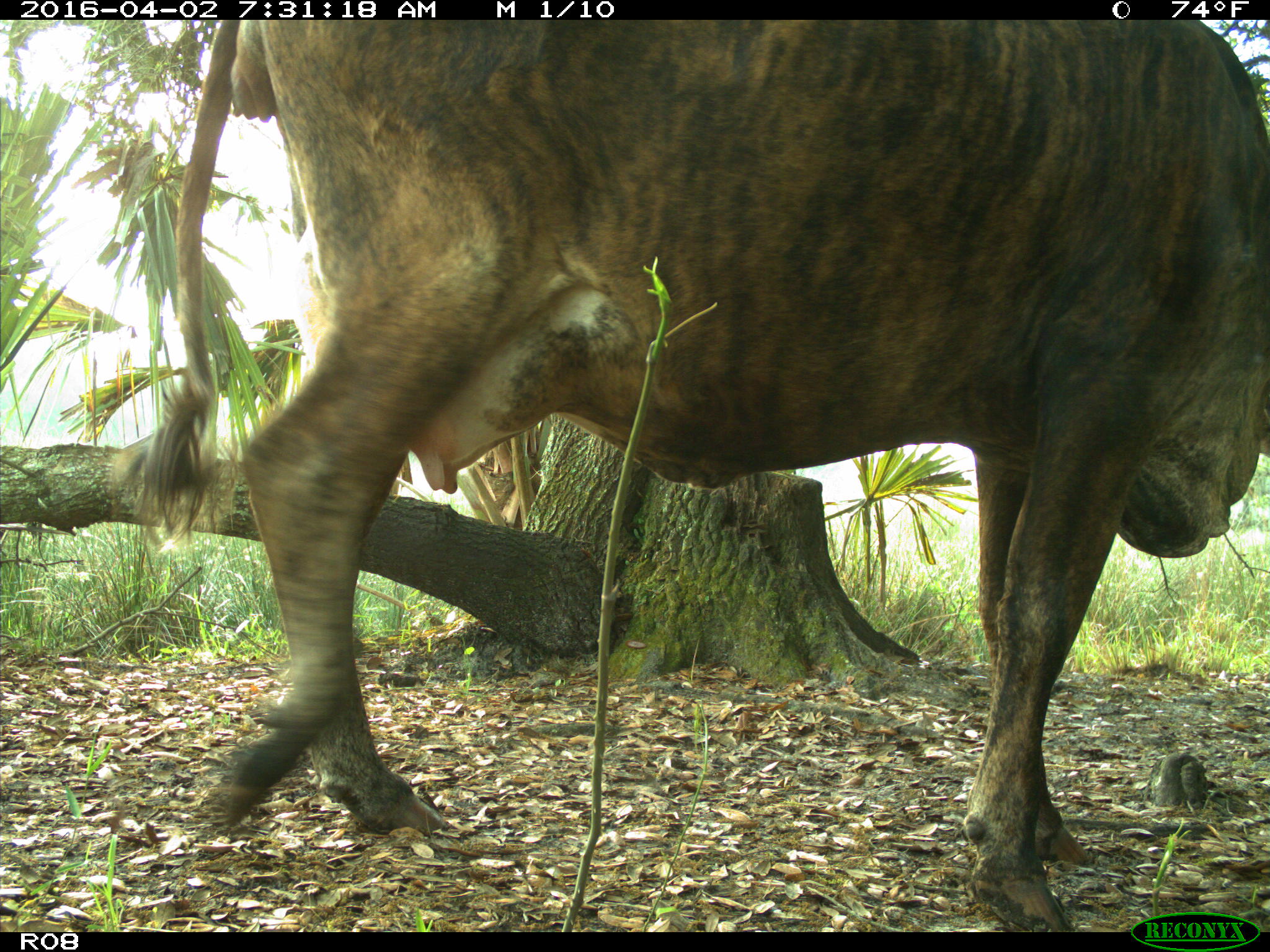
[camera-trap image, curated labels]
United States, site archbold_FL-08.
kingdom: Animalia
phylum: Chordata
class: Mammalia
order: Artiodactyla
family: Bovidae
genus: Bos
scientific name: Bos taurus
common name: domestic cow